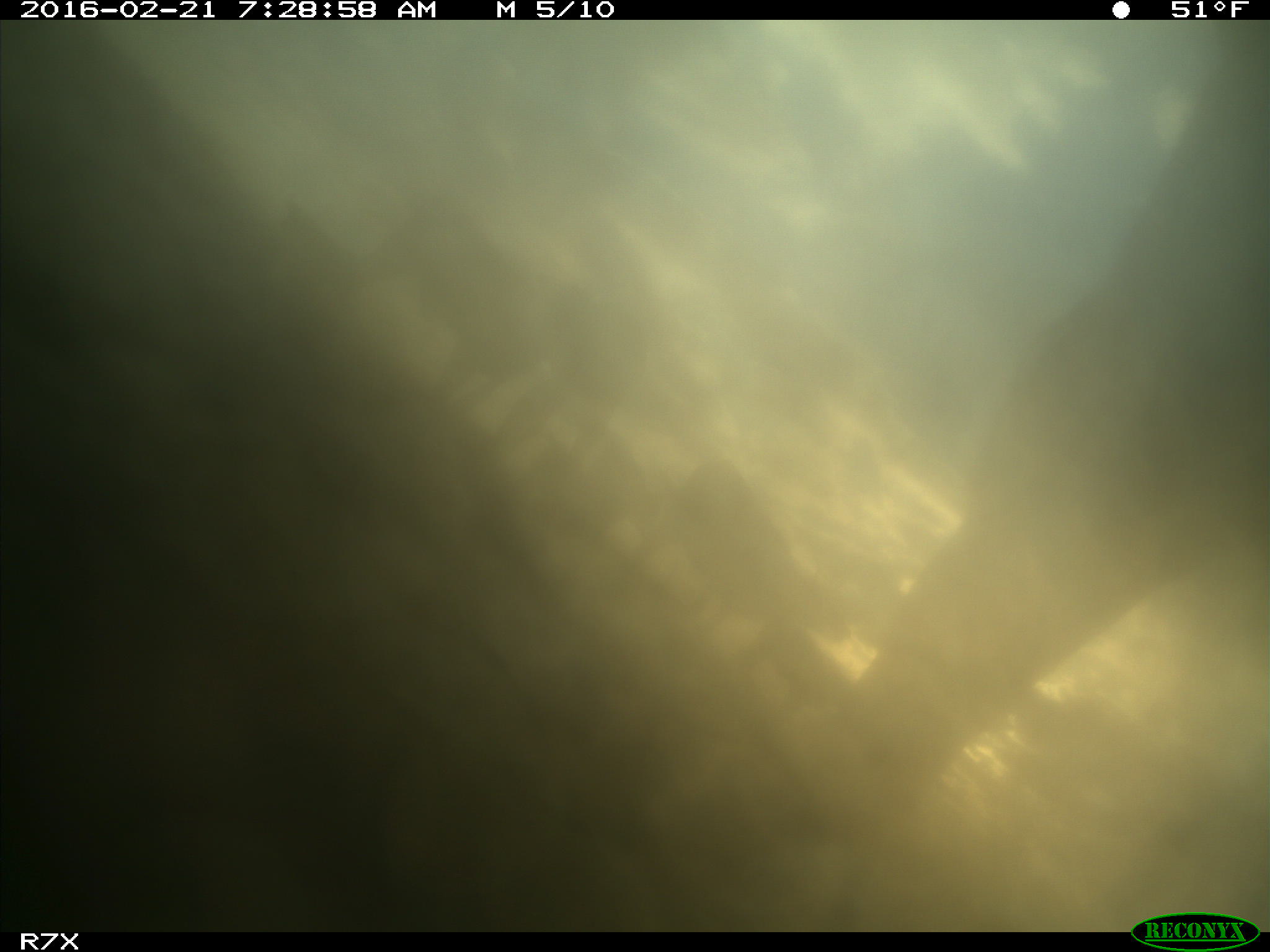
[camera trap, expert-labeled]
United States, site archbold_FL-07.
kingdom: Animalia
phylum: Chordata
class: Mammalia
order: Artiodactyla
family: Bovidae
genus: Bos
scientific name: Bos taurus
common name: domestic cow